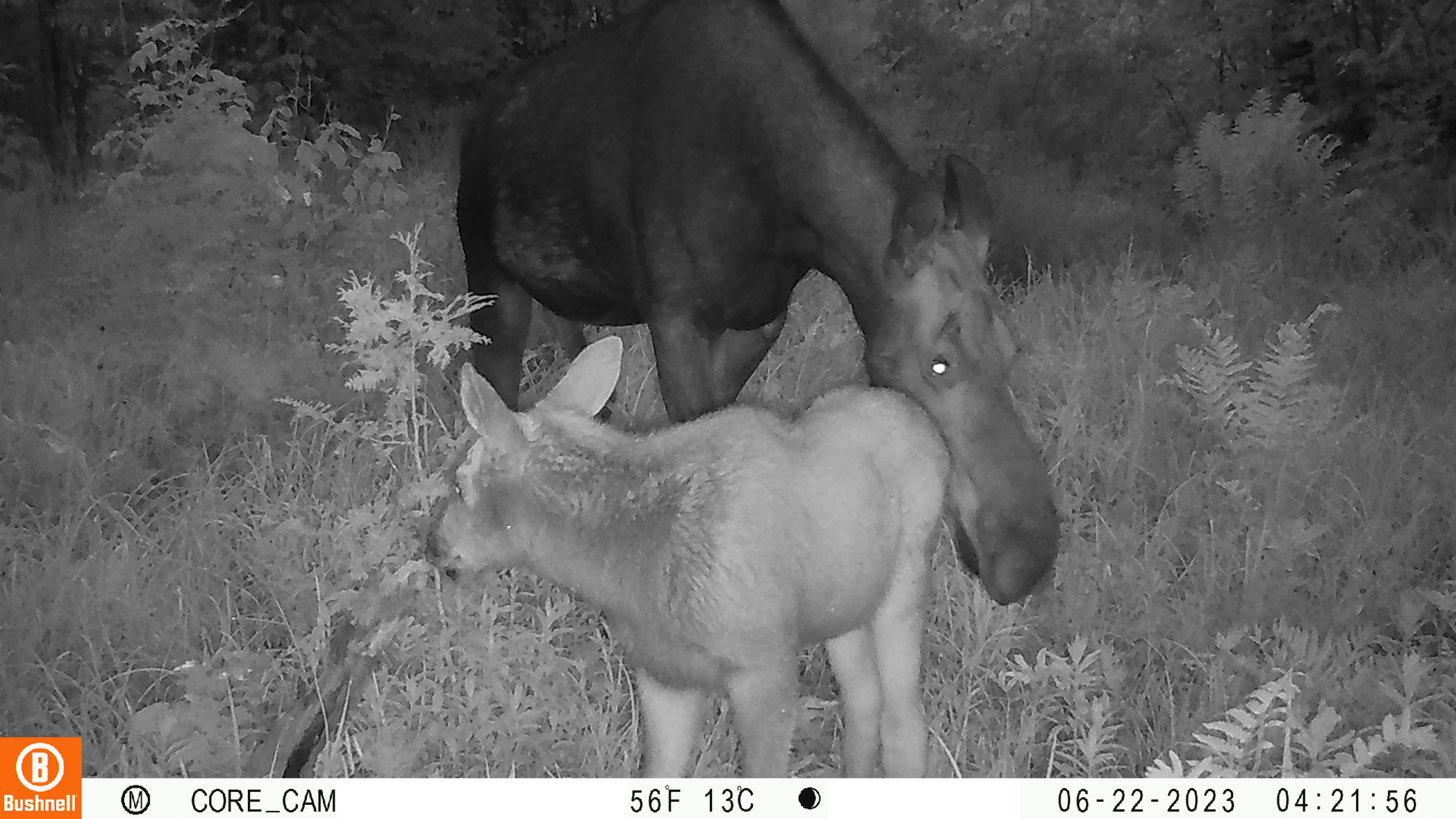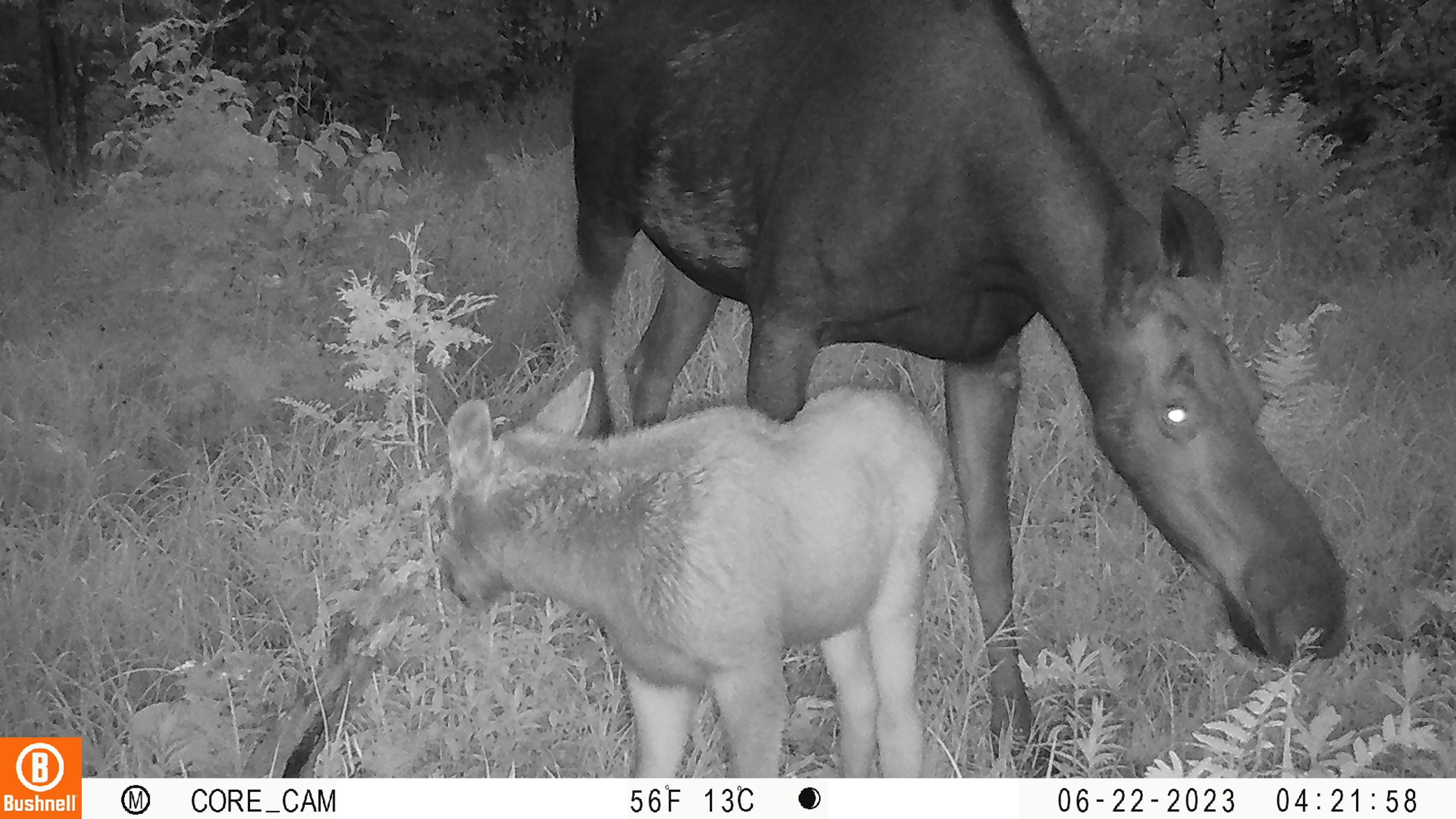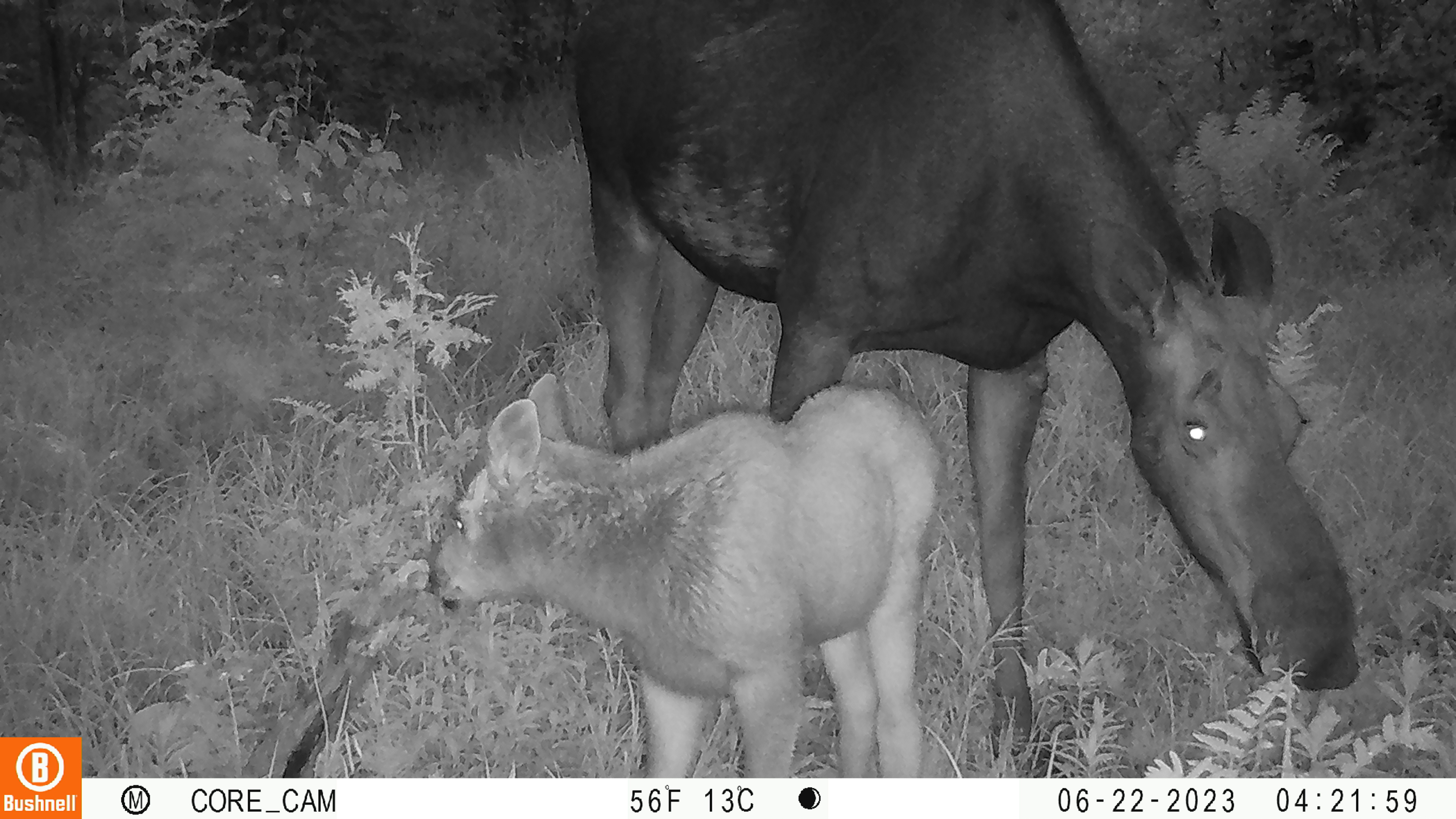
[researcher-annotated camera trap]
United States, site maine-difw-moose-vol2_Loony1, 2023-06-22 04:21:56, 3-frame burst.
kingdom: Animalia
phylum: Chordata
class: Mammalia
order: Artiodactyla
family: Cervidae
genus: Alces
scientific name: Alces alces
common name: moose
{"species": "moose (Alces alces)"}